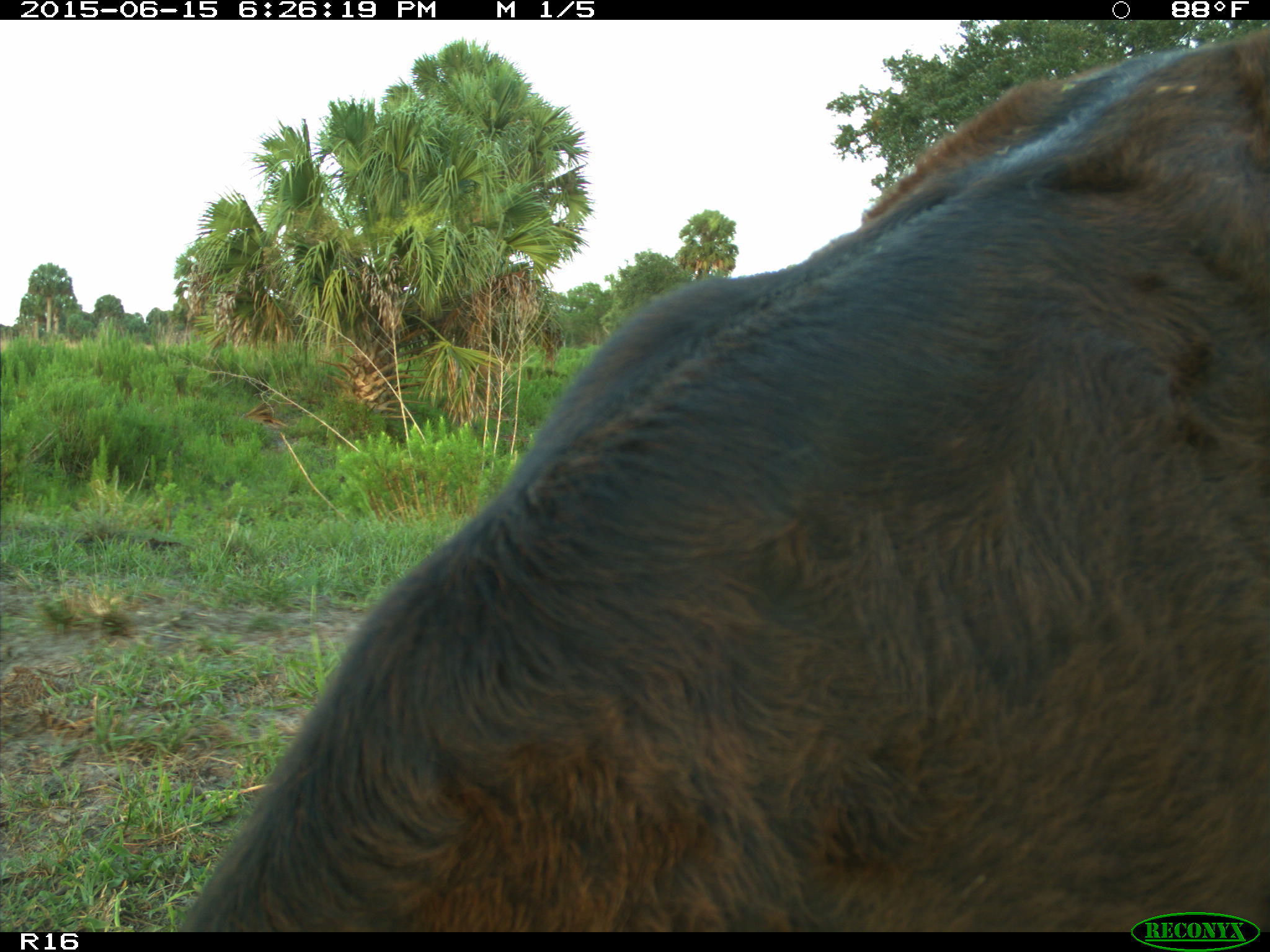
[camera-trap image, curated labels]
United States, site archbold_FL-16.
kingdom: Animalia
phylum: Chordata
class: Mammalia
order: Artiodactyla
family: Bovidae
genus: Bos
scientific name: Bos taurus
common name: domestic cow